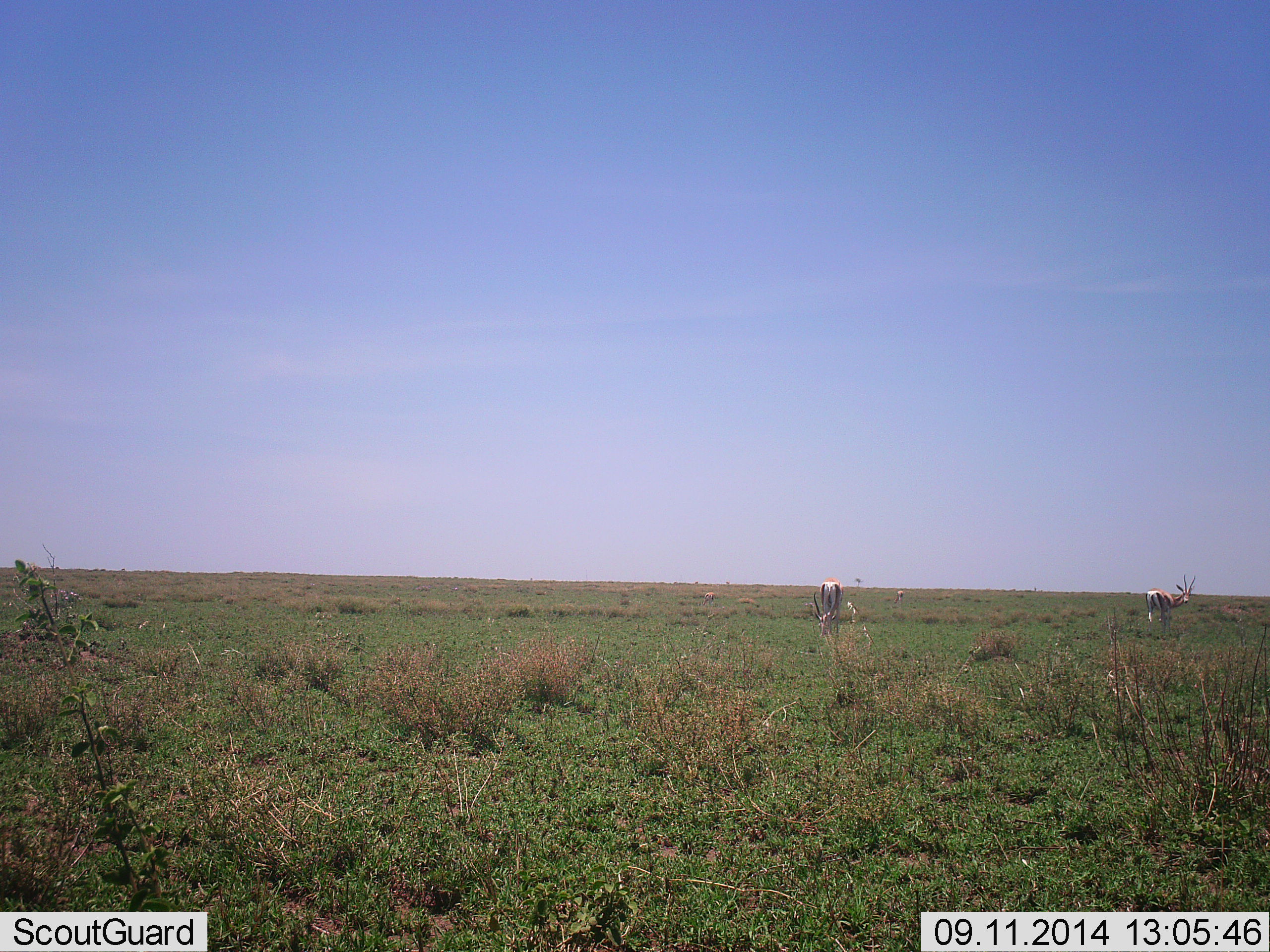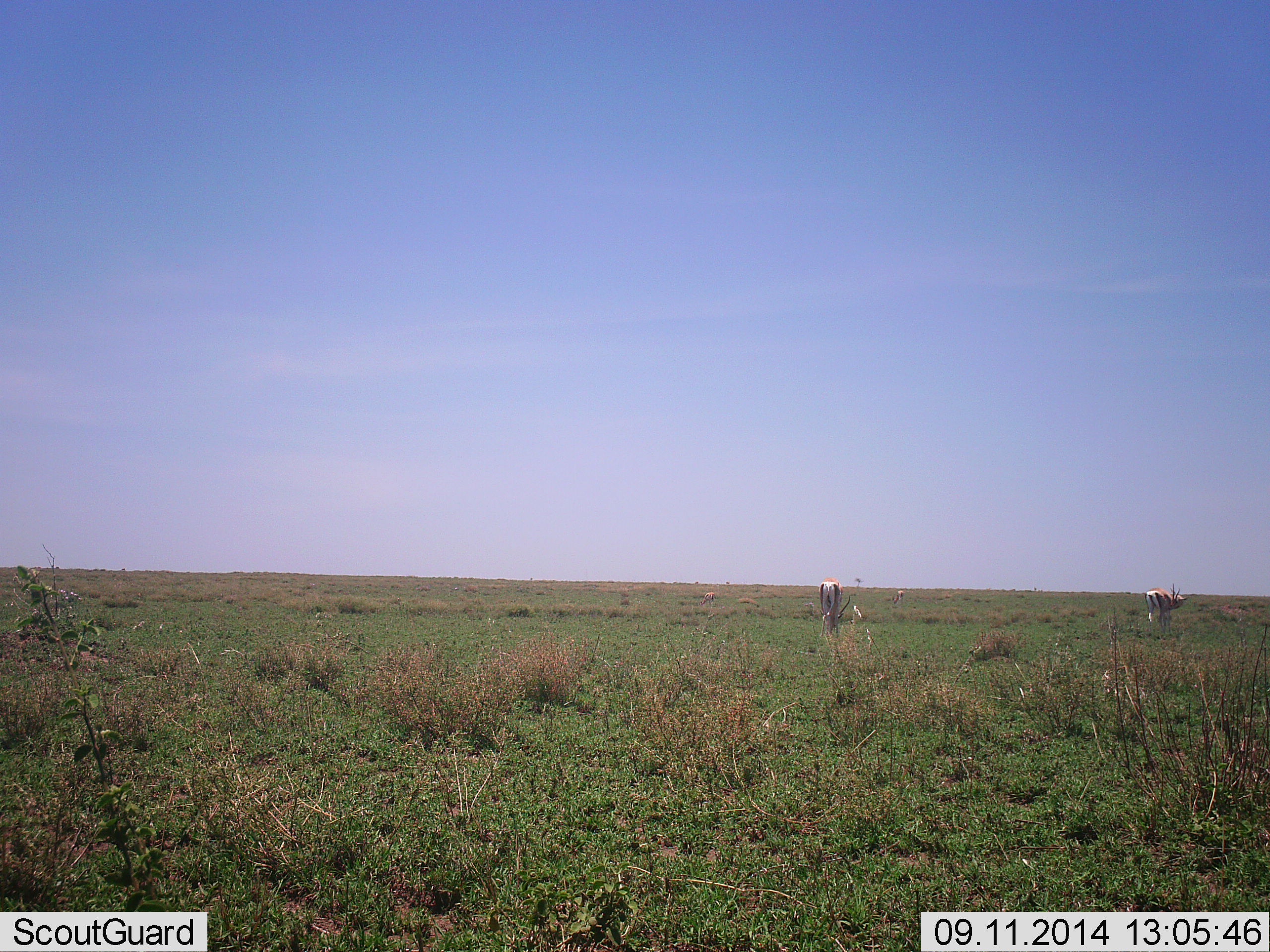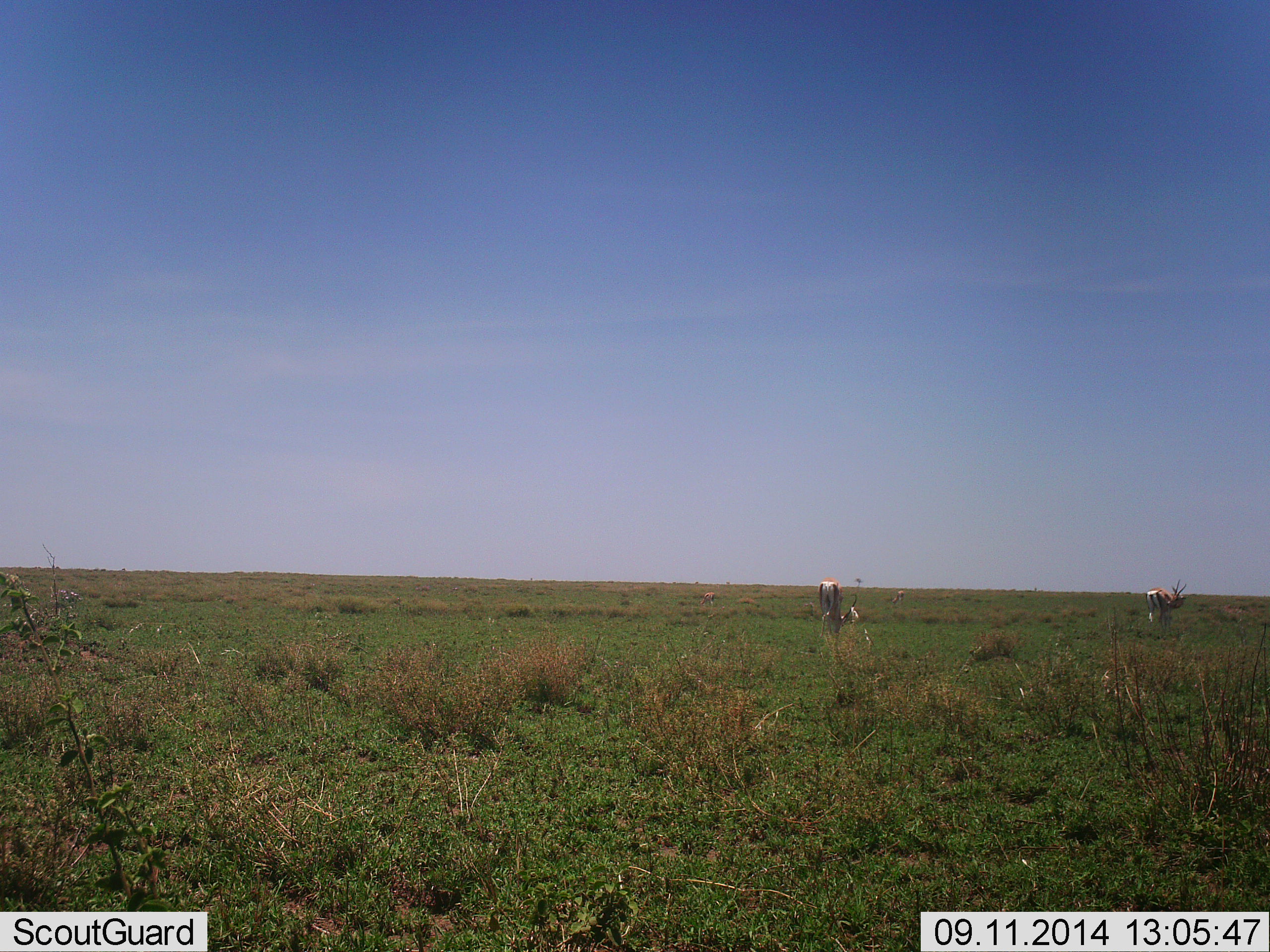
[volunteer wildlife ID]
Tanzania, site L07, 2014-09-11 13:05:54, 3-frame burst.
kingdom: Animalia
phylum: Chordata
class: Mammalia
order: Artiodactyla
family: Bovidae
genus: Nanger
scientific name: Nanger granti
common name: grant's gazelle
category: gazellegrants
Gazellegrants (grant's gazelle) (Nanger granti), count 2. Behavior (volunteer vote fractions): standing 60%, resting 0%, moving 0%, interacting 0%. Young present (vote fraction): 0%. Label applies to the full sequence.